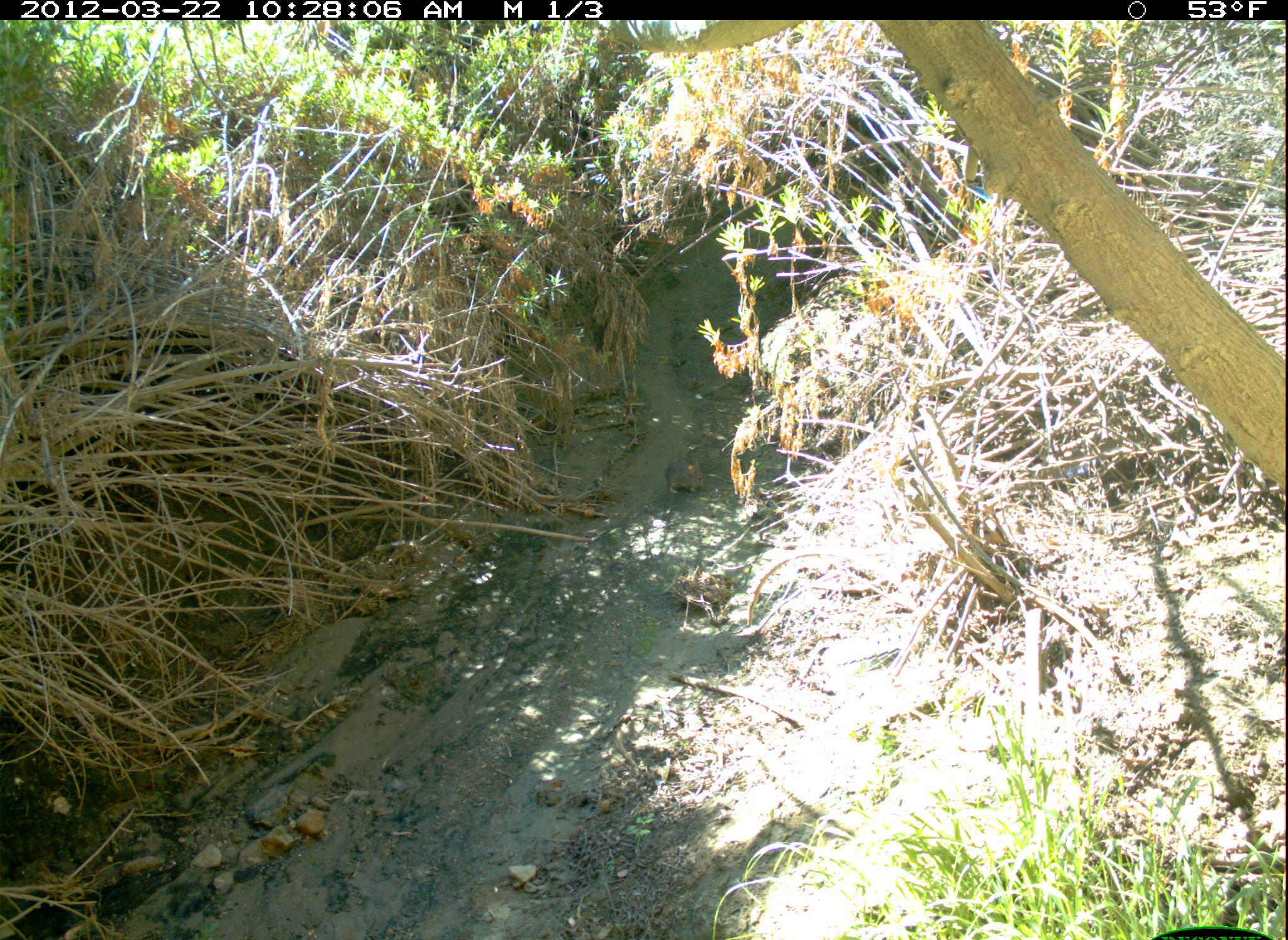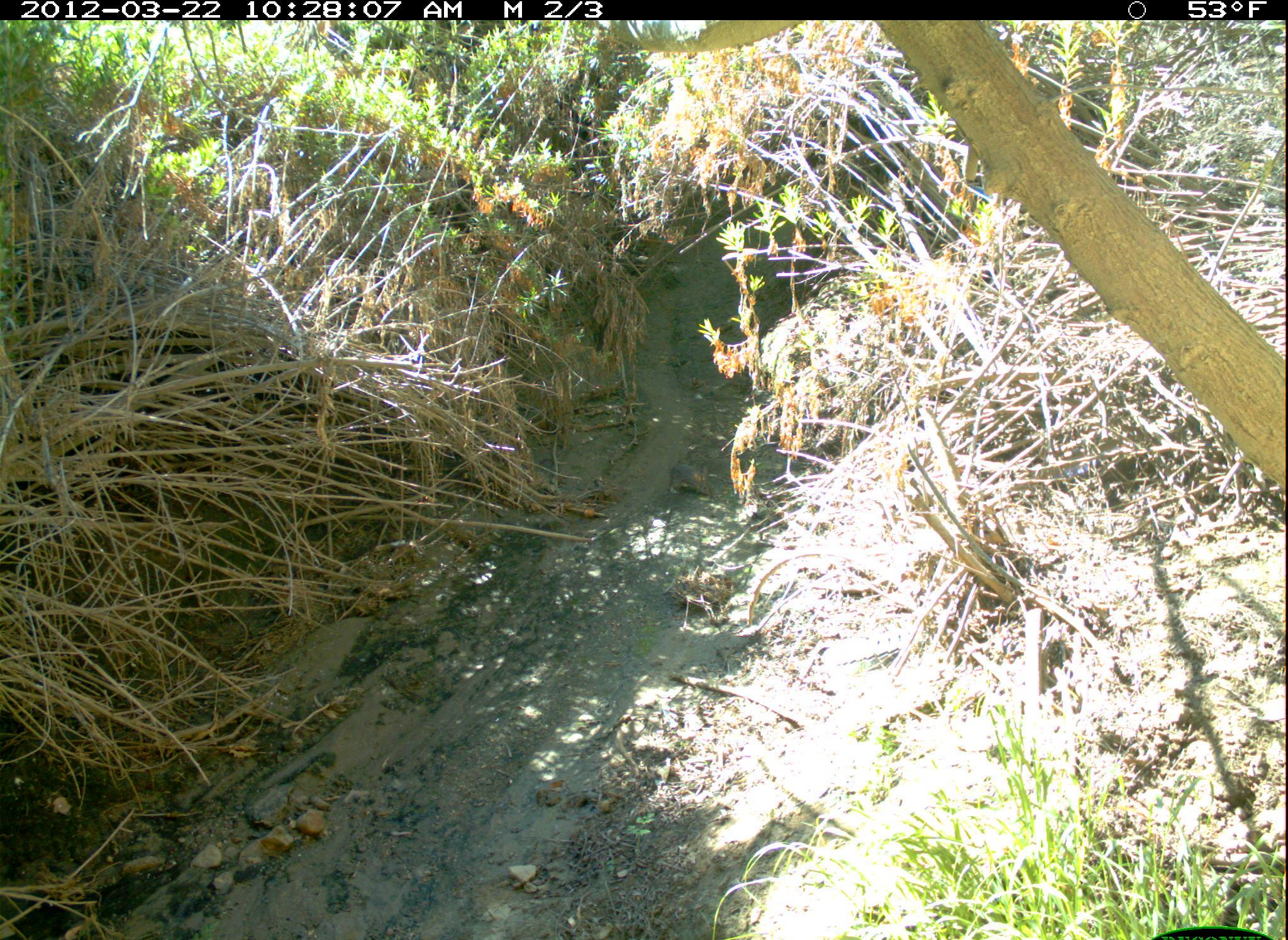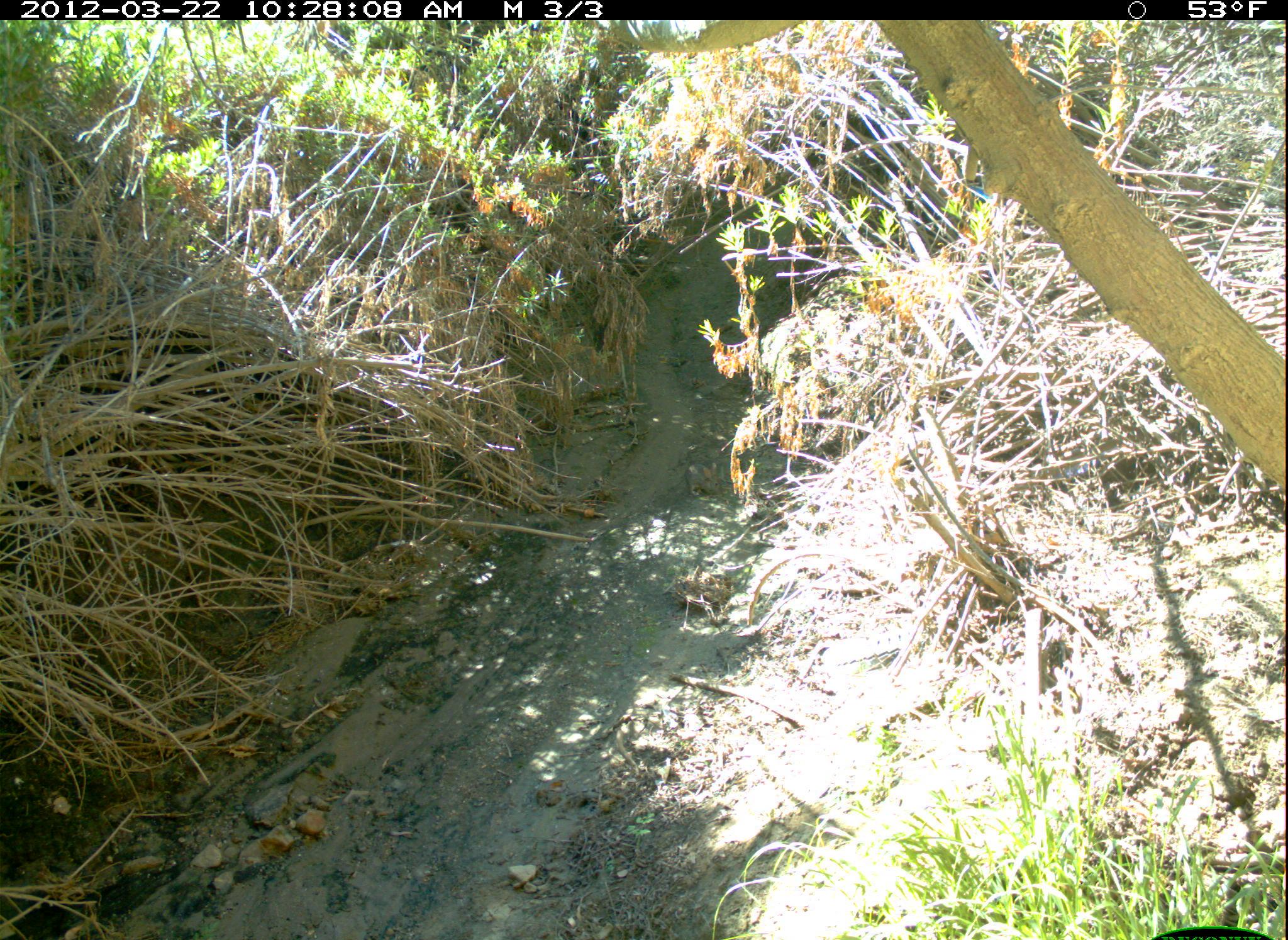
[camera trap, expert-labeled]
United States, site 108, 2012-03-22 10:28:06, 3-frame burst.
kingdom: Animalia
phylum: Chordata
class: Mammalia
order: Lagomorpha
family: Leporidae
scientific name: Leporidae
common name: rabbits and hares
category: rabbit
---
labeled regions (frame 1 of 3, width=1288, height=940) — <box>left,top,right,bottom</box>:
rabbit: <box>652,446,721,494</box>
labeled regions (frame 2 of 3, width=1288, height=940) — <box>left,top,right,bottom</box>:
rabbit: <box>665,458,716,504</box>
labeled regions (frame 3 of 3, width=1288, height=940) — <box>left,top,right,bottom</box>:
rabbit: <box>677,453,731,505</box>